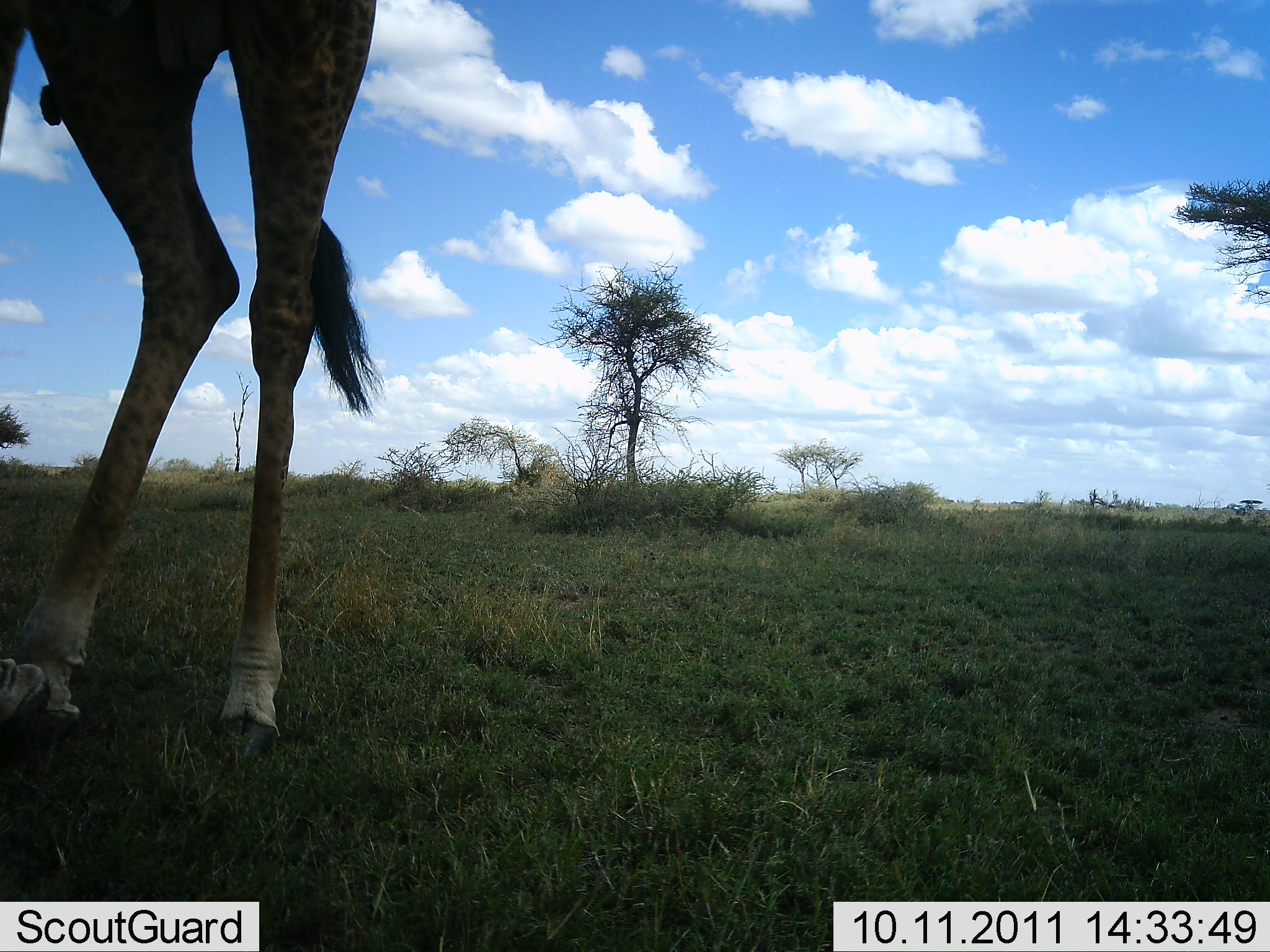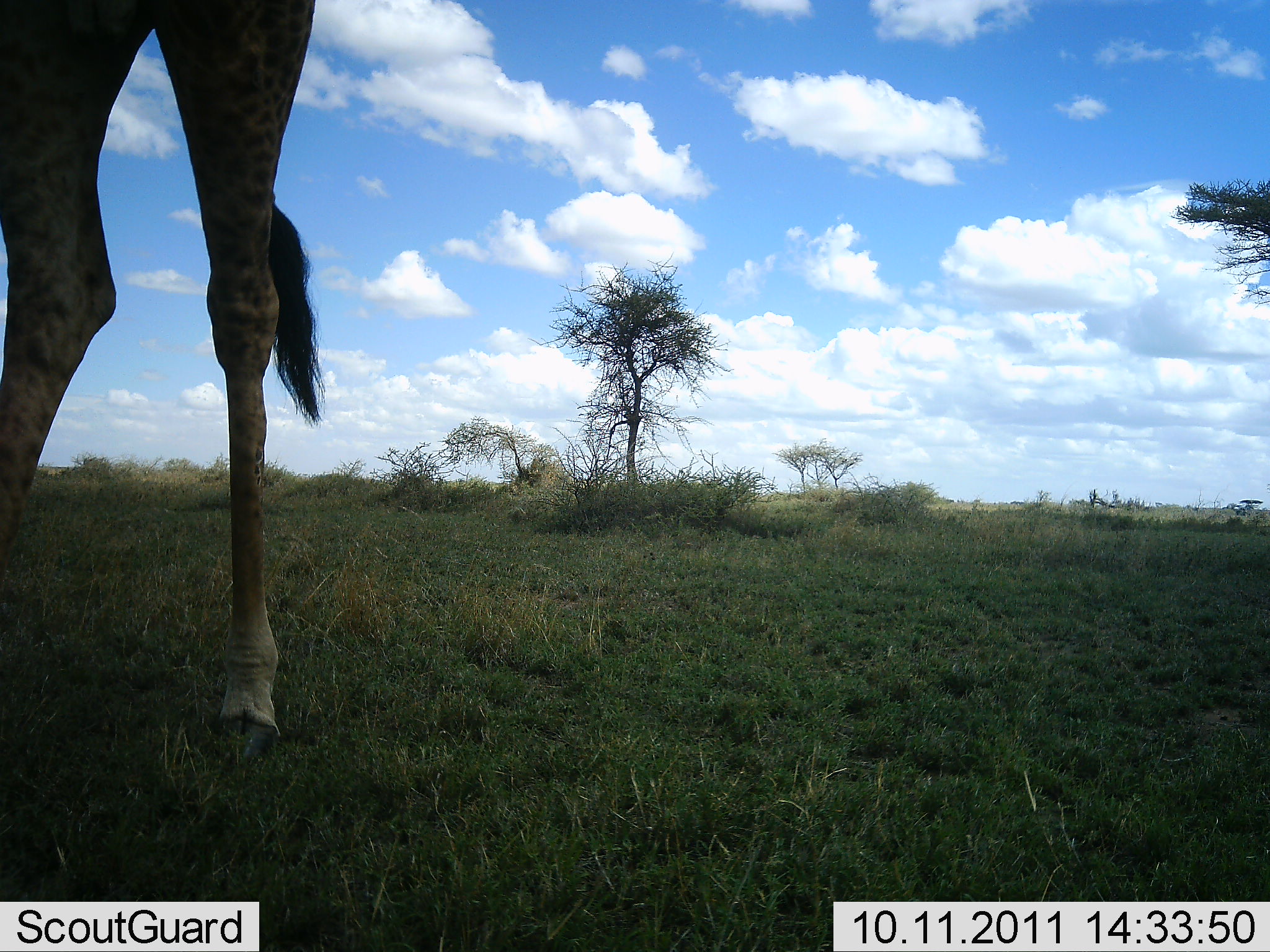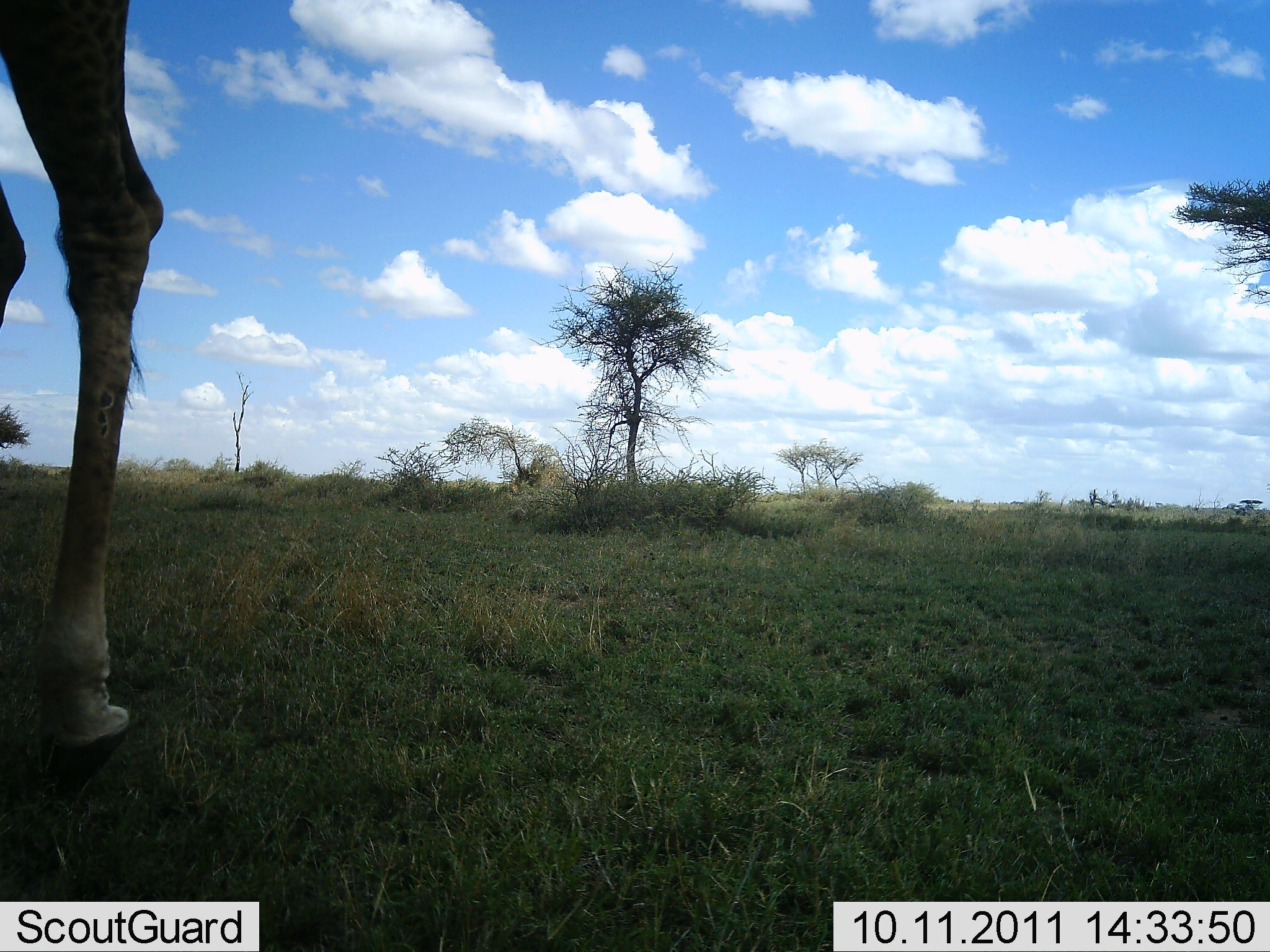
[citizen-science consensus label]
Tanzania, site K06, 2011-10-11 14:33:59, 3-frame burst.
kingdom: Animalia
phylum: Chordata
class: Mammalia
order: Artiodactyla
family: Giraffidae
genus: Giraffa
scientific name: Giraffa camelopardalis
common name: giraffe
Giraffe (Giraffa camelopardalis), count 1. Behavior (volunteer vote fractions): standing 36%, resting 0%, moving 57%, interacting 7%. Young present (vote fraction): 0%. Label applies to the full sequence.